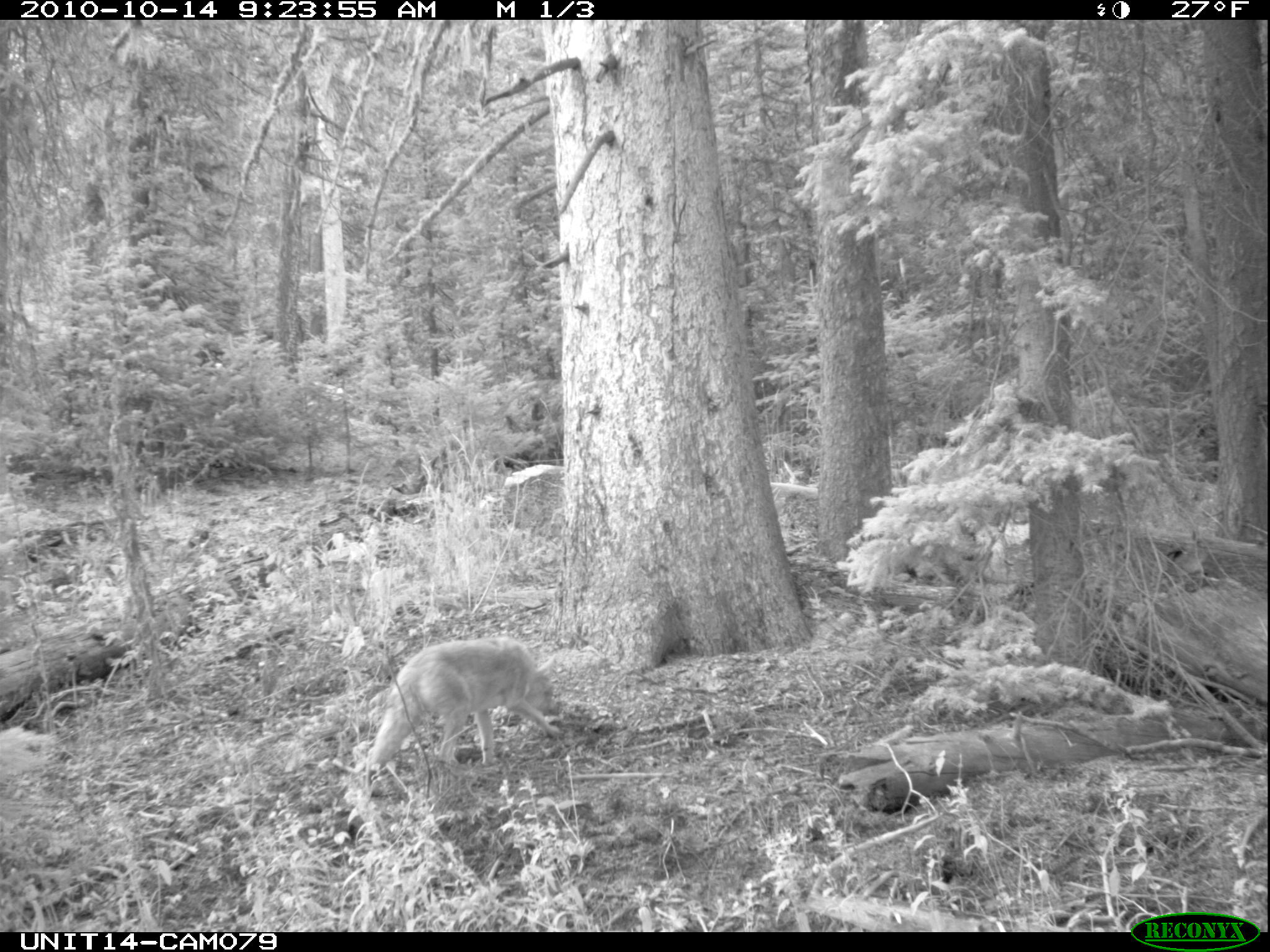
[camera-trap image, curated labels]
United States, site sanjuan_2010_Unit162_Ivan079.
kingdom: Animalia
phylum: Chordata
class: Mammalia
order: Carnivora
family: Canidae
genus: Canis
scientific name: Canis latrans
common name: coyote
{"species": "Canis latrans (coyote)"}